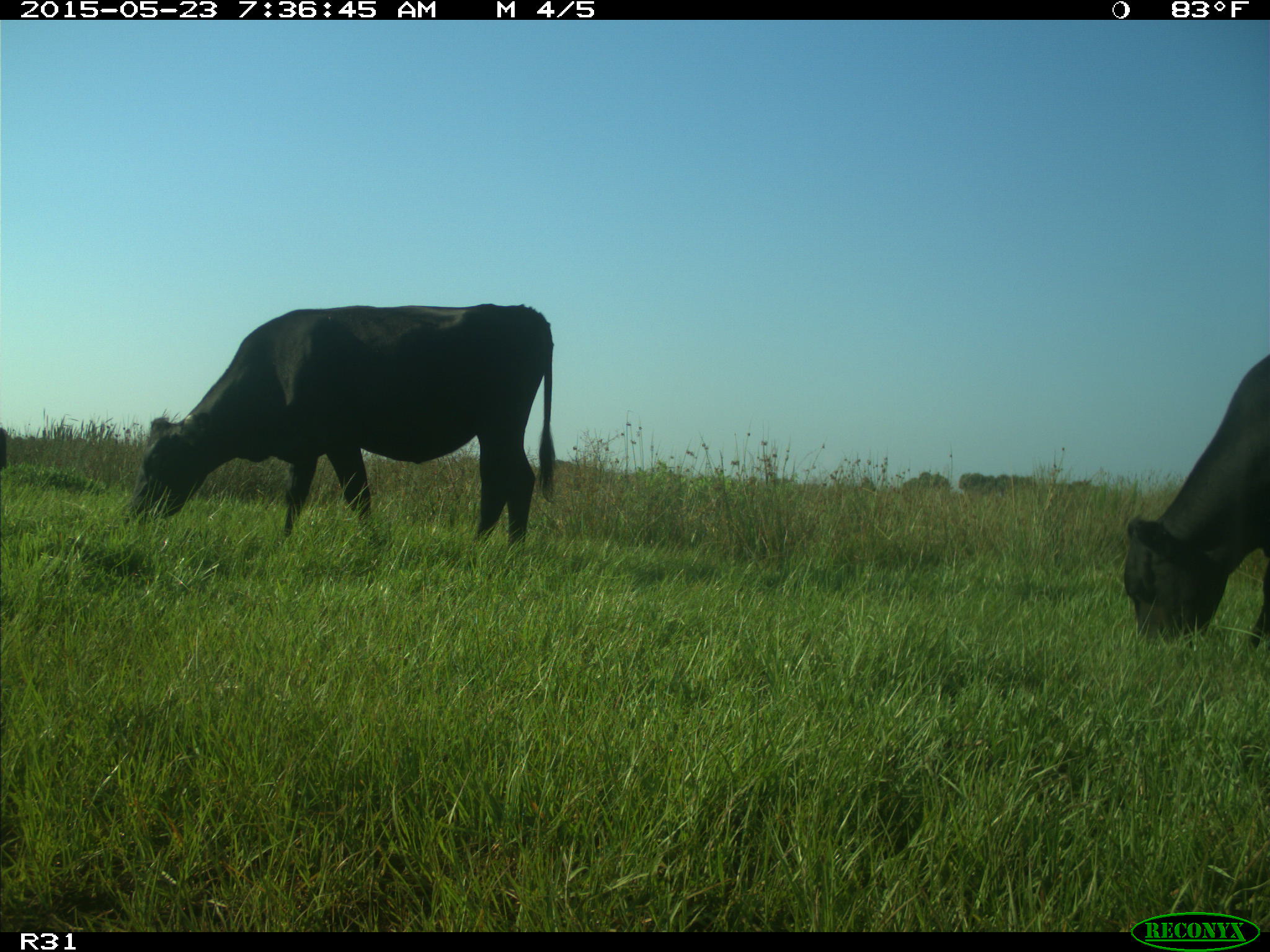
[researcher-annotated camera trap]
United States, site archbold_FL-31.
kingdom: Animalia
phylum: Chordata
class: Mammalia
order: Artiodactyla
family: Bovidae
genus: Bos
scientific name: Bos taurus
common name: domestic cow